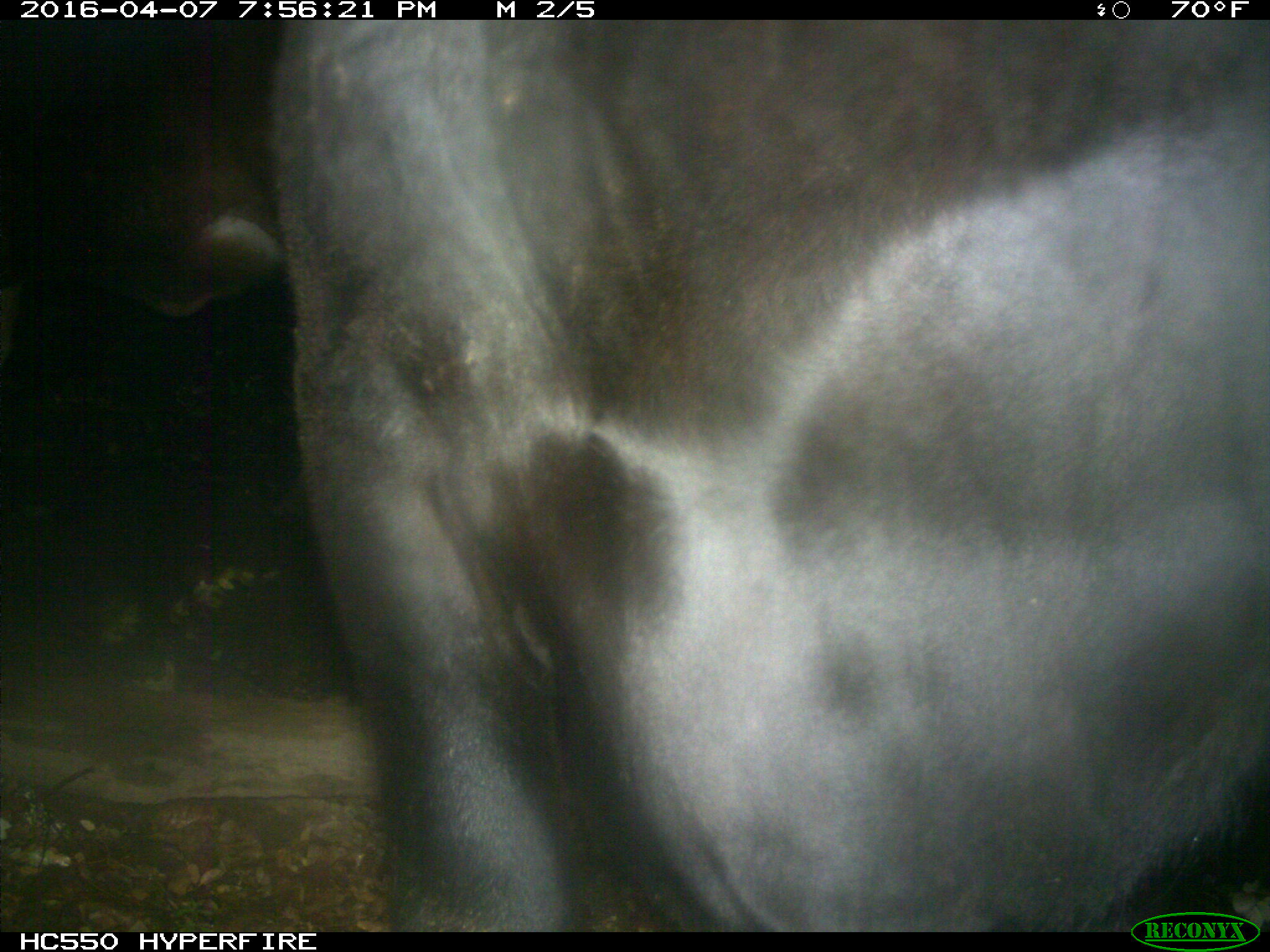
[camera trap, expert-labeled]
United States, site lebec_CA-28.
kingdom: Animalia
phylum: Chordata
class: Mammalia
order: Artiodactyla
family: Bovidae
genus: Bos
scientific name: Bos taurus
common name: domestic cow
Bos taurus (domestic cow).